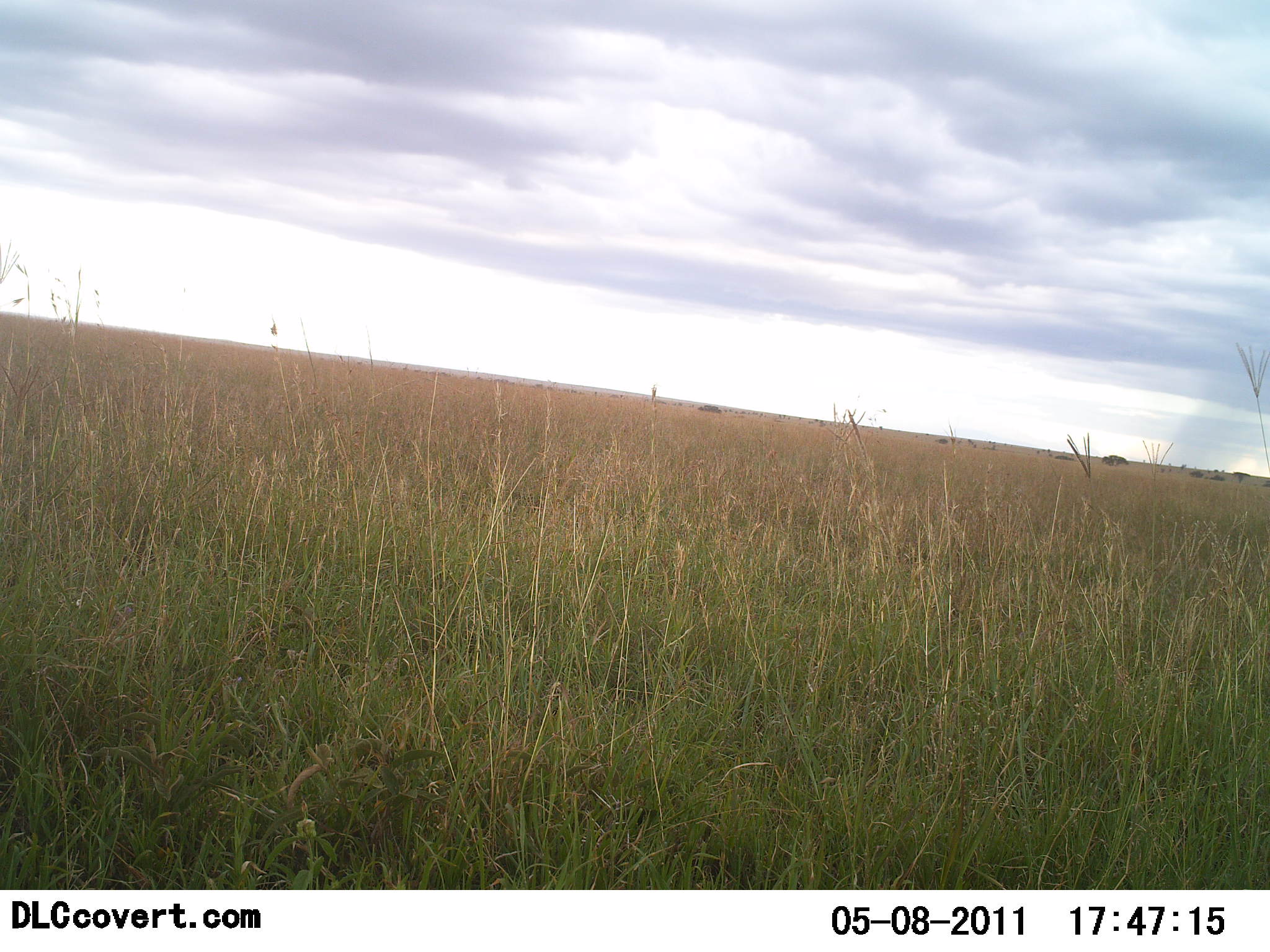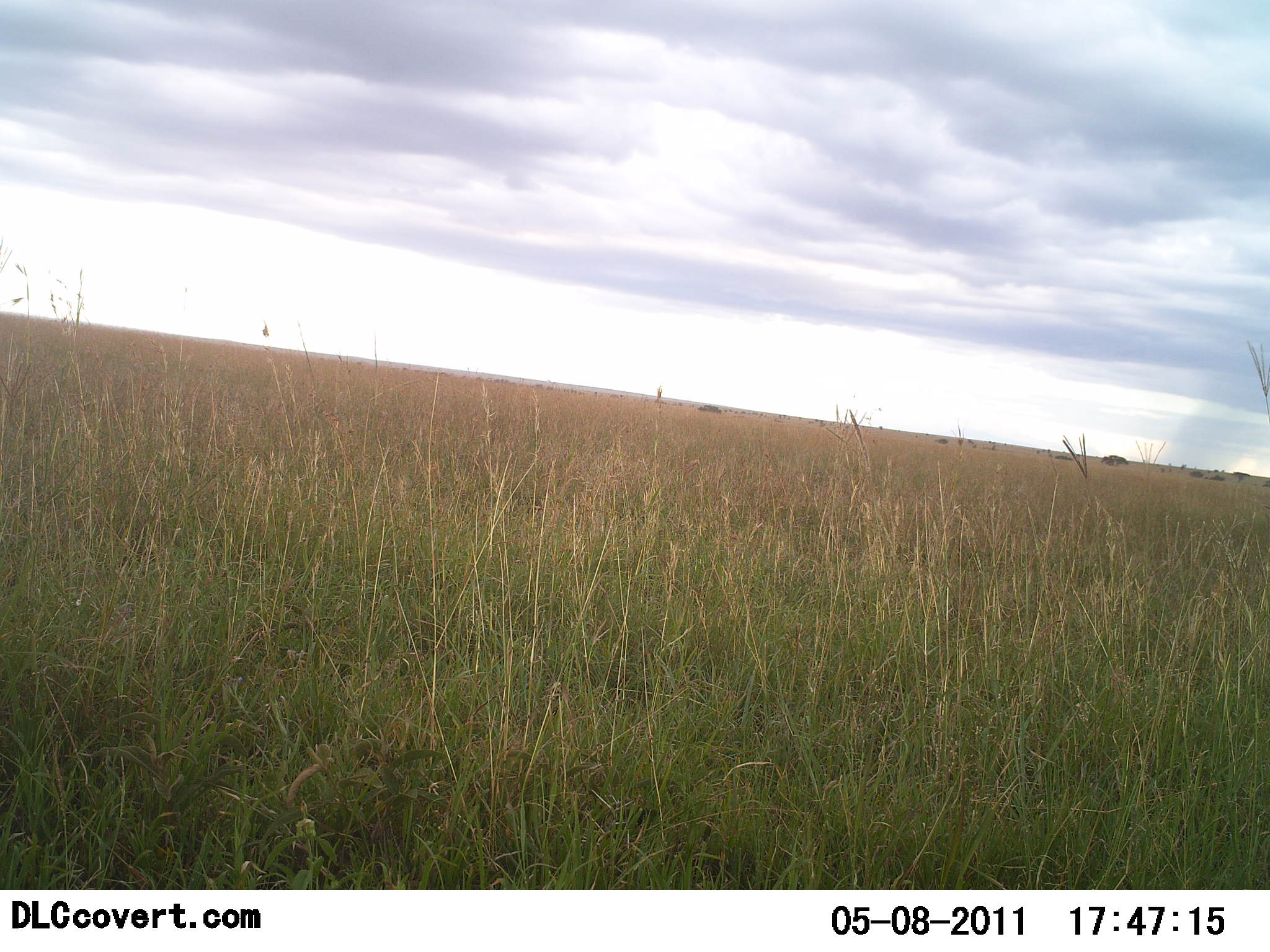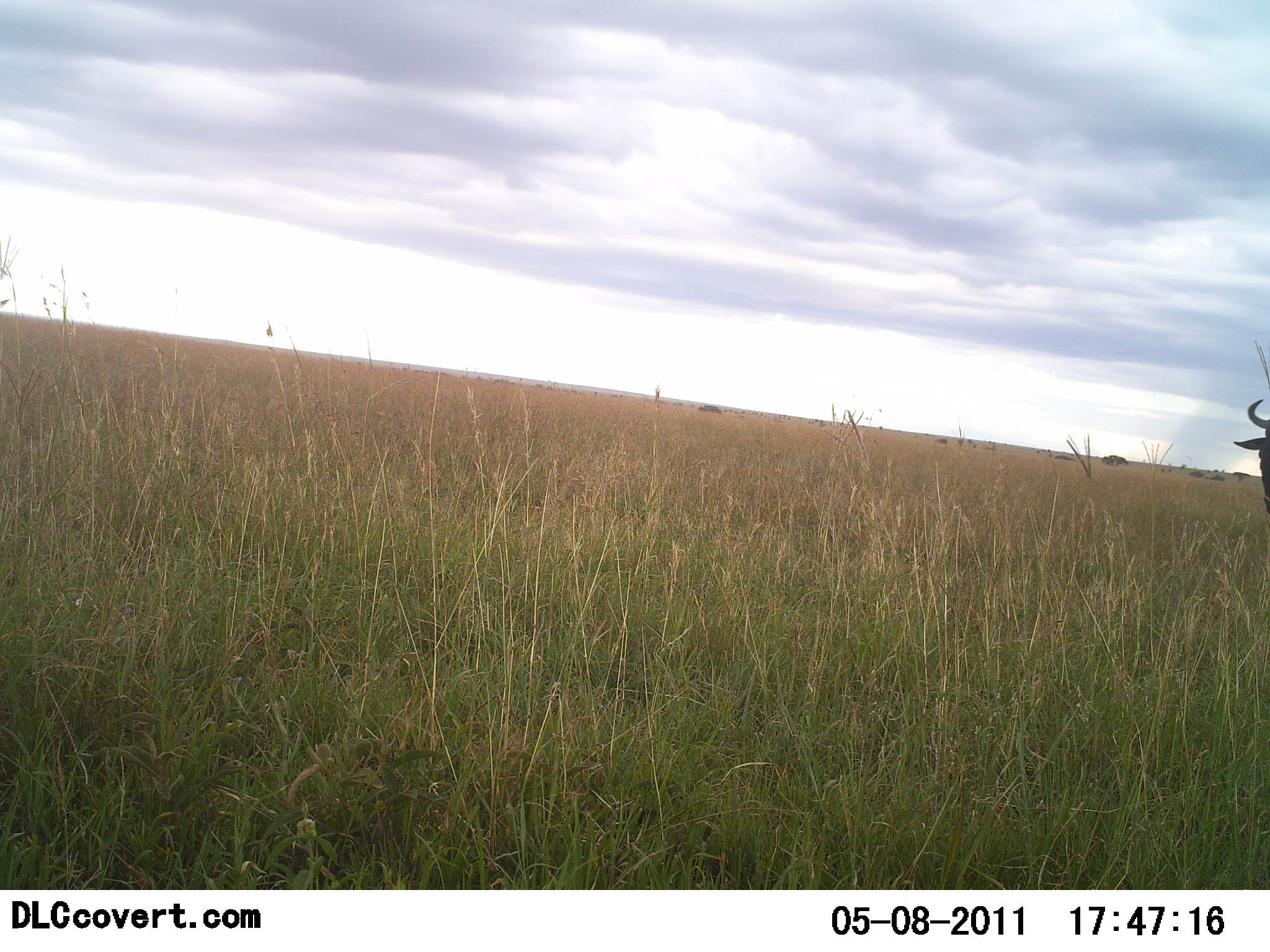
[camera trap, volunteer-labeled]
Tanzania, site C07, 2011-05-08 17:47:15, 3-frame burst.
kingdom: Animalia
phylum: Chordata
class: Mammalia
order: Artiodactyla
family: Bovidae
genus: Connochaetes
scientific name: Connochaetes taurinus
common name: blue wildebeest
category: wildebeest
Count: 1.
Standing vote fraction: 67%.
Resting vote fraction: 0%.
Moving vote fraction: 33%.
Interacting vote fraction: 0%.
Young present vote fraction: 0%.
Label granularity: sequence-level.